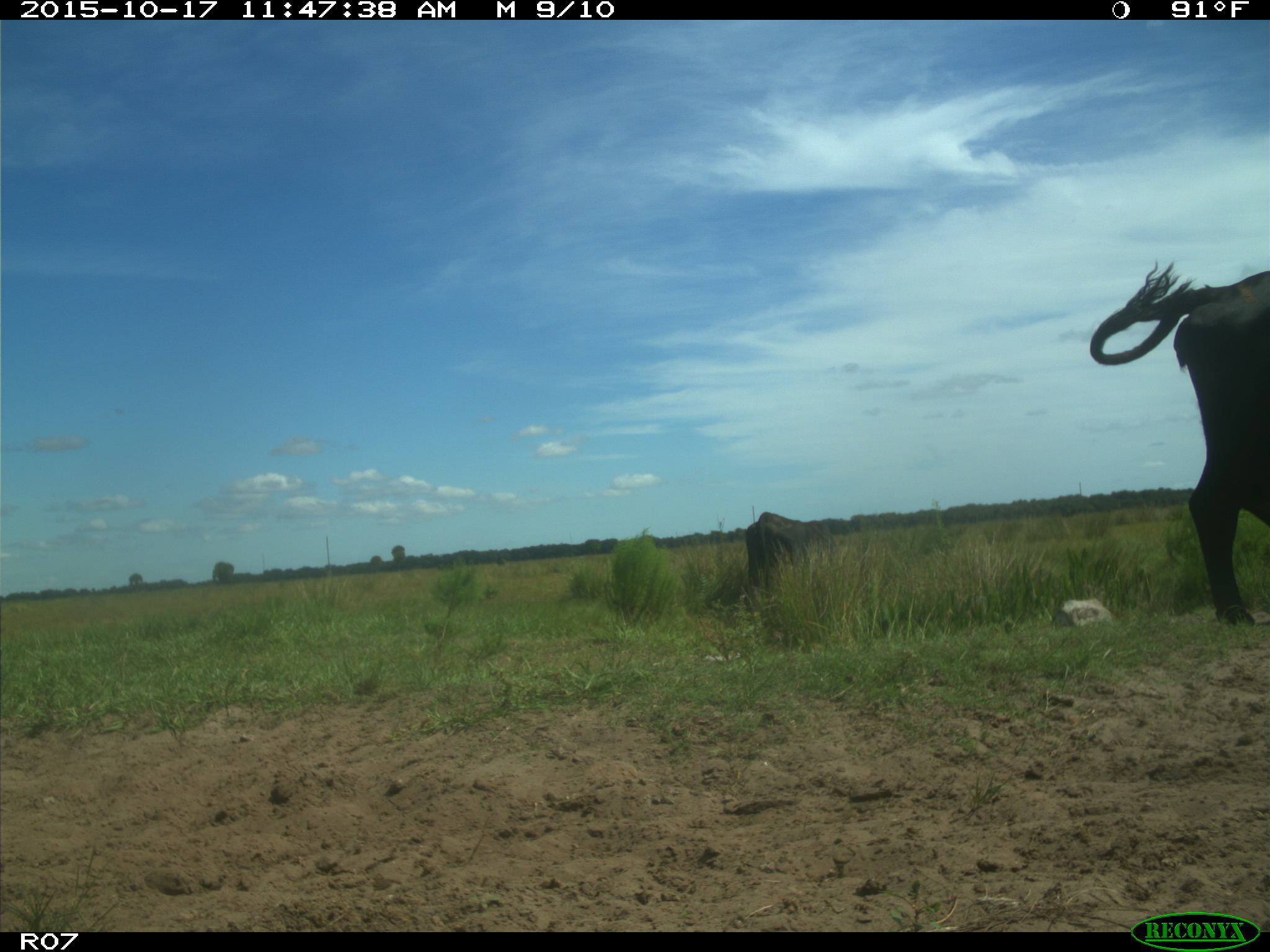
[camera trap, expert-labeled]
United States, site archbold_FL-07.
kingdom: Animalia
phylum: Chordata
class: Mammalia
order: Artiodactyla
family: Bovidae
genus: Bos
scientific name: Bos taurus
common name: domestic cow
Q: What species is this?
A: Bos taurus (domestic cow).